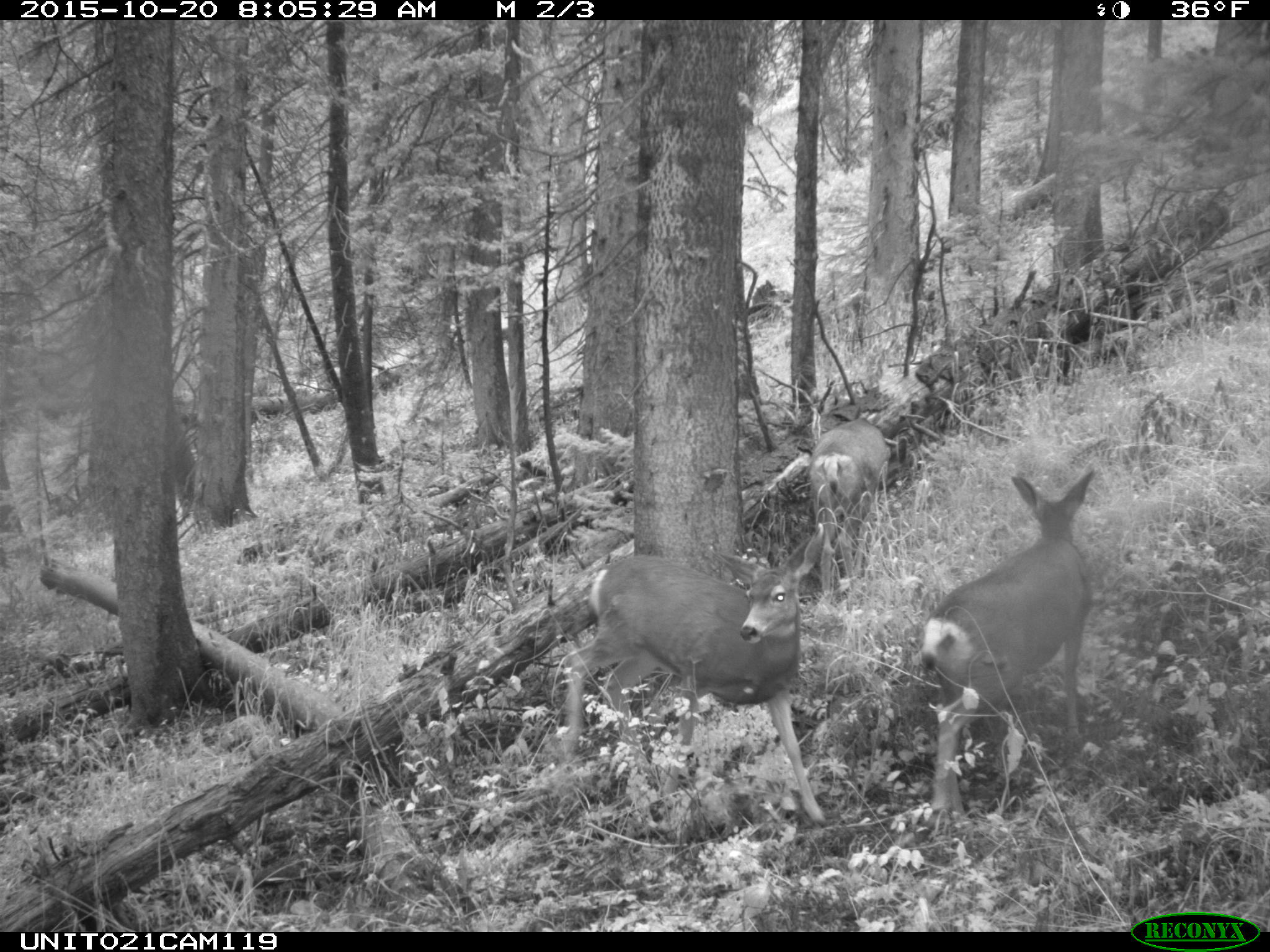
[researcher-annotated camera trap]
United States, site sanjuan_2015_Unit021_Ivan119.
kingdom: Animalia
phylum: Chordata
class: Mammalia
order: Artiodactyla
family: Cervidae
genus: Odocoileus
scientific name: Odocoileus hemionus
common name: mule deer